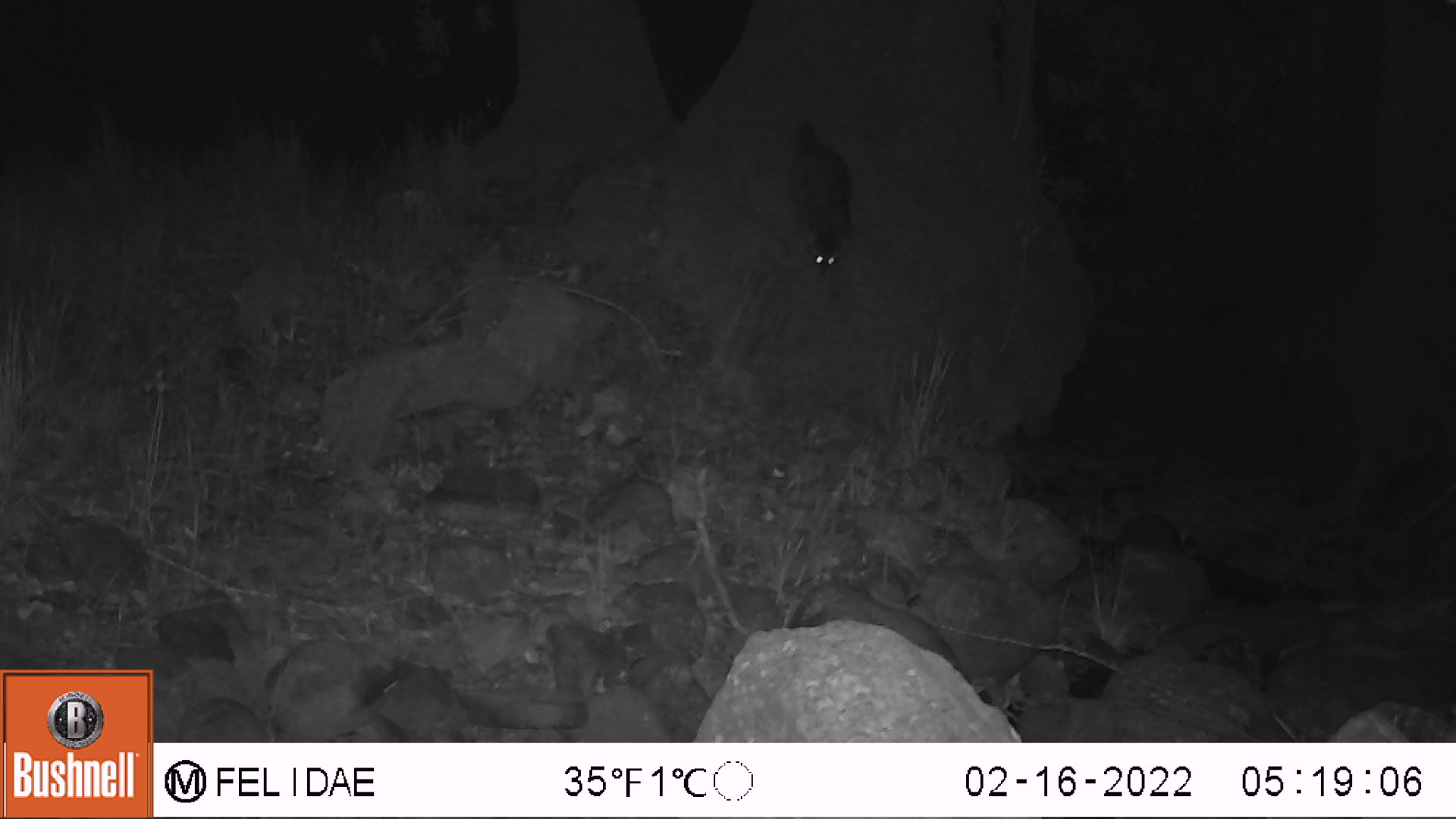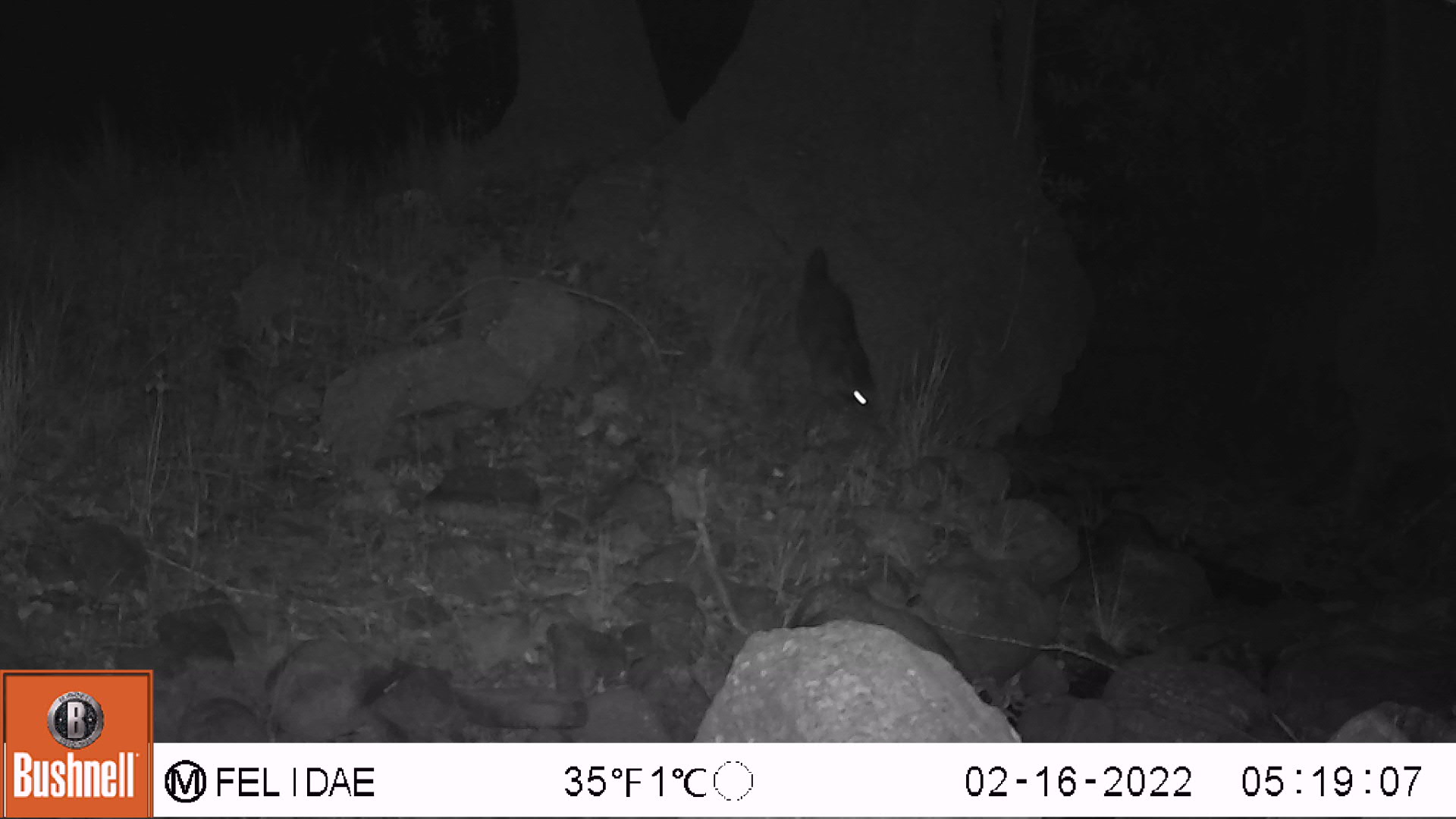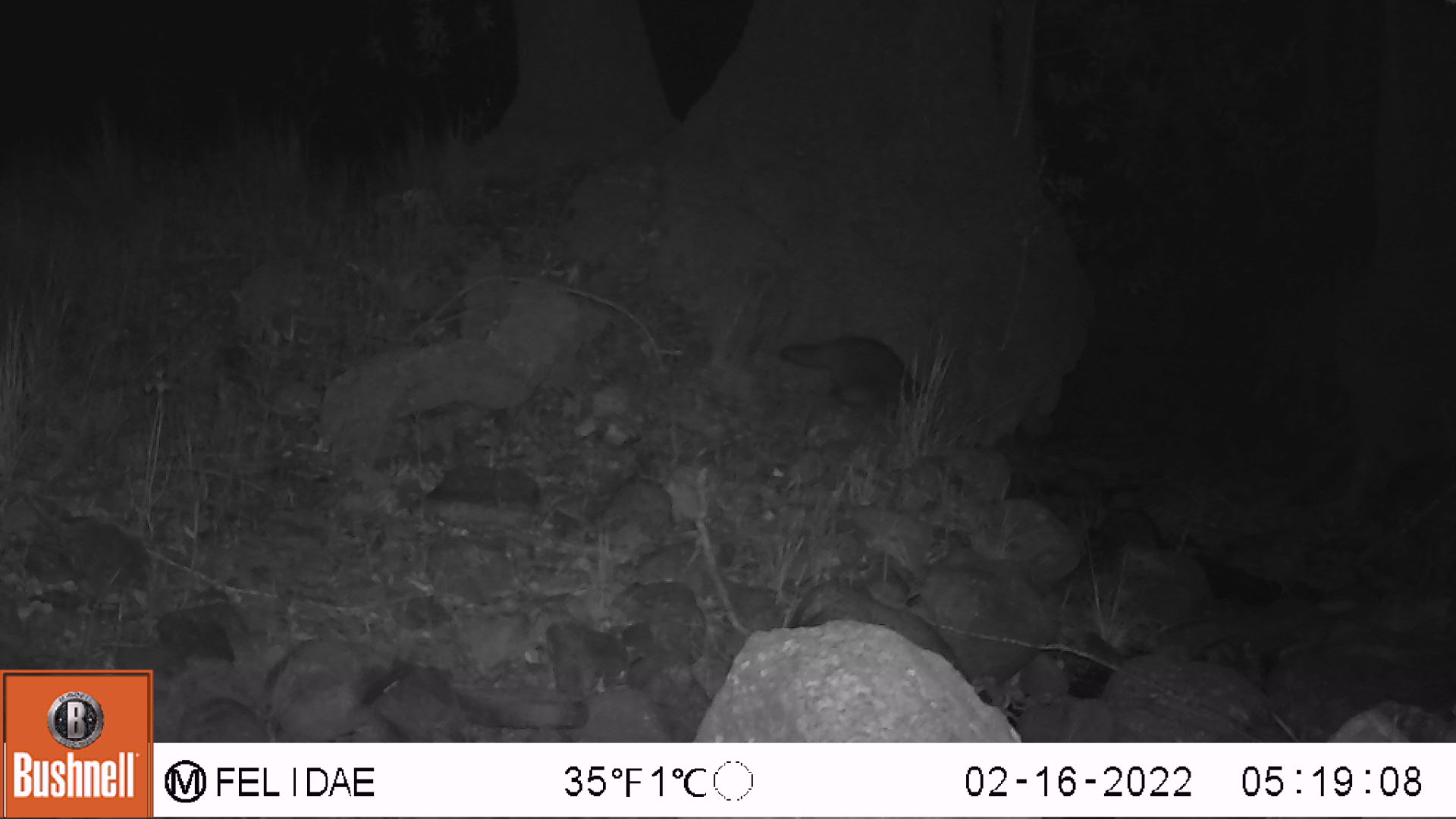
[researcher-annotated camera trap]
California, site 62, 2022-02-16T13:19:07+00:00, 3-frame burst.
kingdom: Animalia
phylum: Chordata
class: Mammalia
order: Carnivora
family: Procyonidae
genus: Procyon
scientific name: Procyon lotor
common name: raccoon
Raccoon (Procyon lotor).